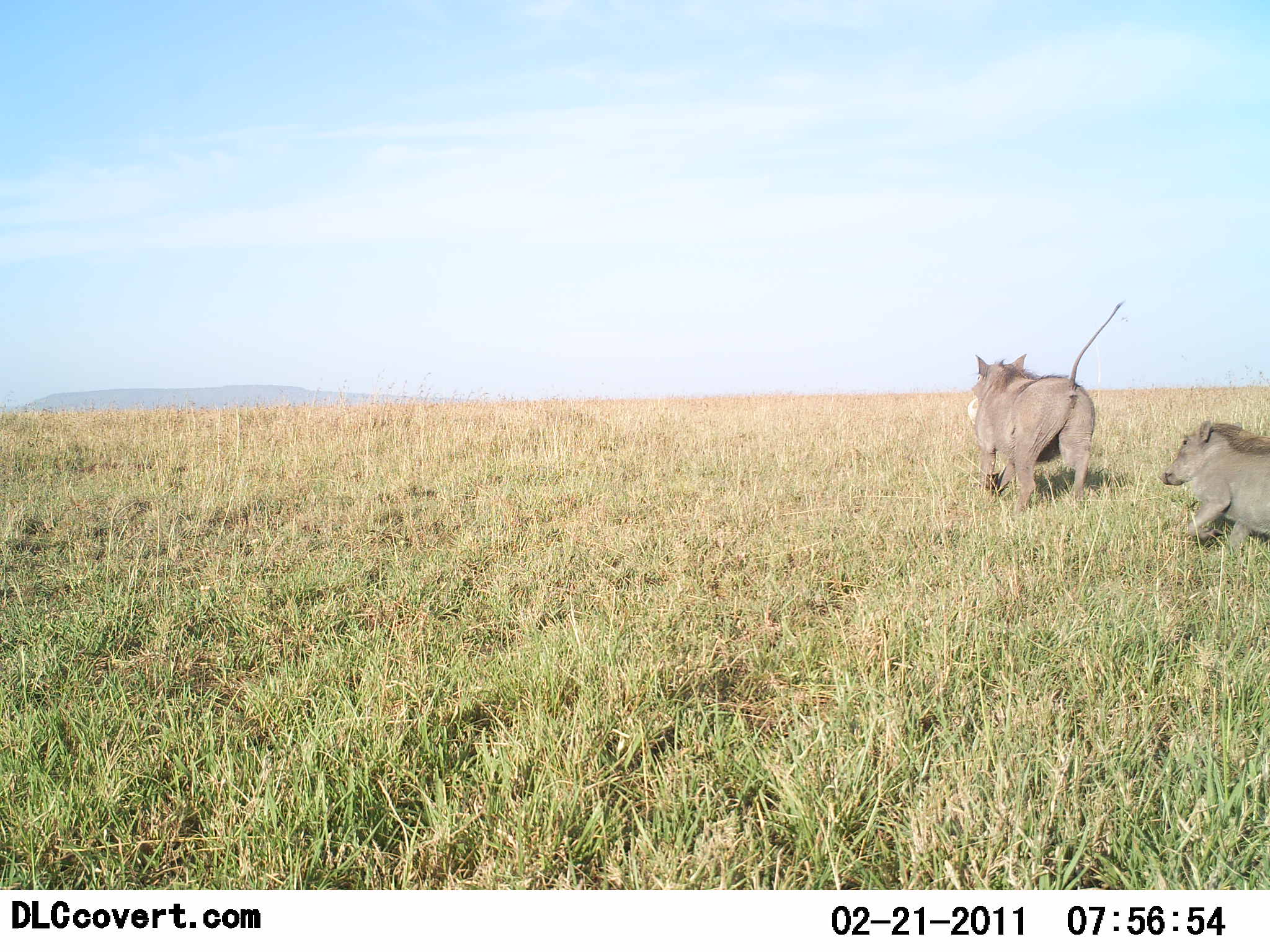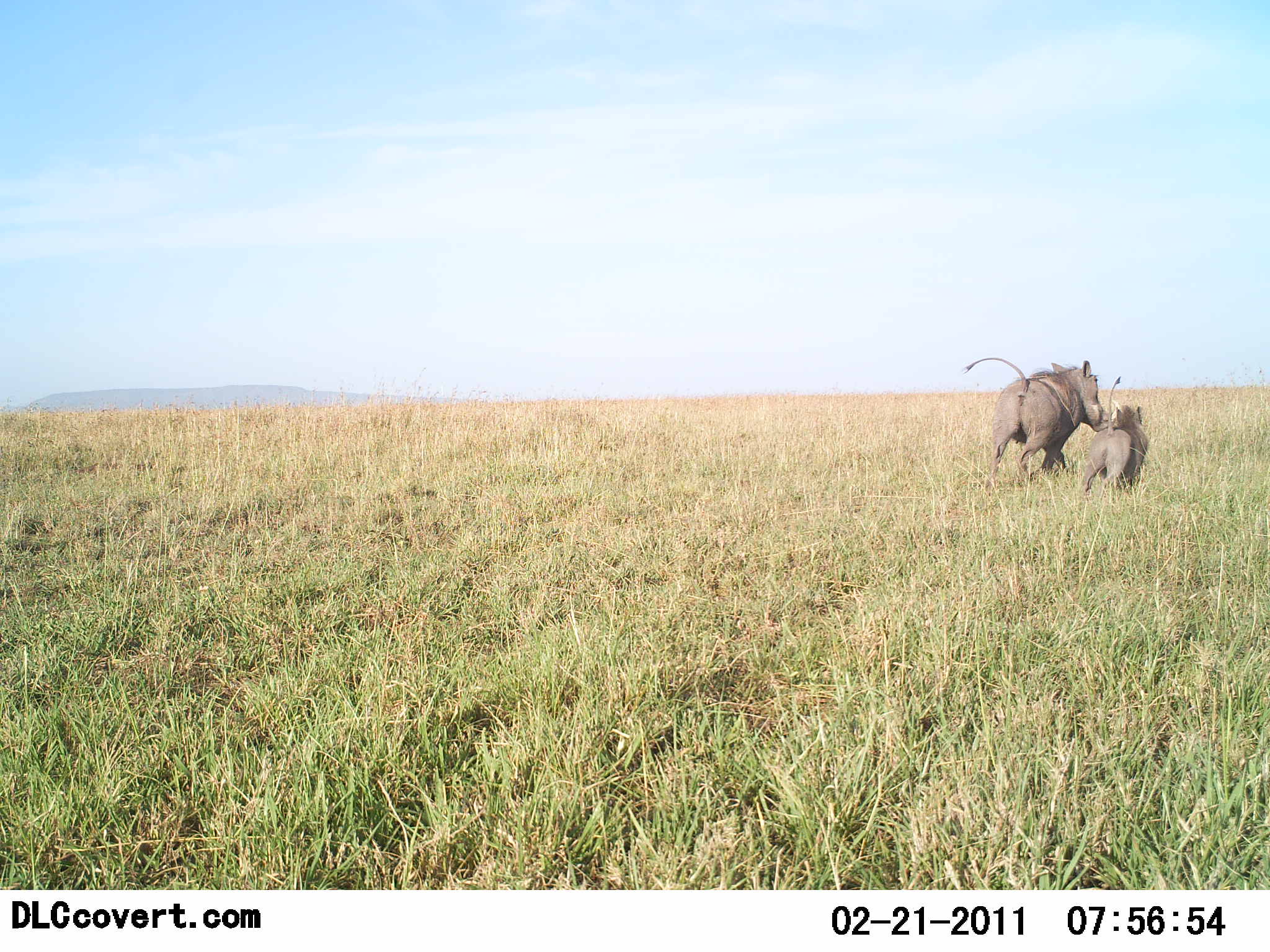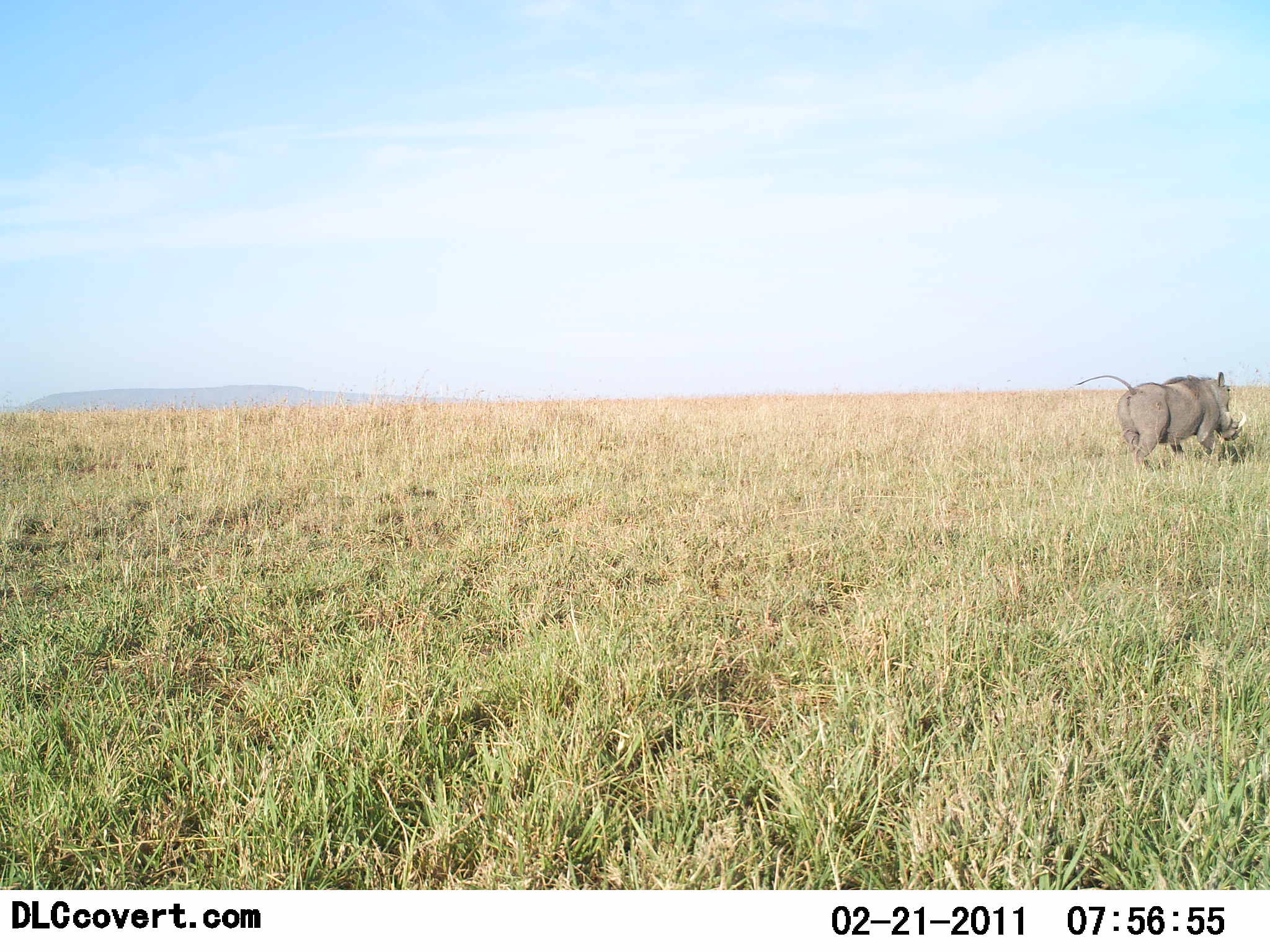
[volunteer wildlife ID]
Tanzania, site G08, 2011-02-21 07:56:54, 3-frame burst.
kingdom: Animalia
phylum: Chordata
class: Mammalia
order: Artiodactyla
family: Suidae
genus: Phacochoerus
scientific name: Phacochoerus africanus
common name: warthog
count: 2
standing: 0%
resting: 0%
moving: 100%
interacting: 9%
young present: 55%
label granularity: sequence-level